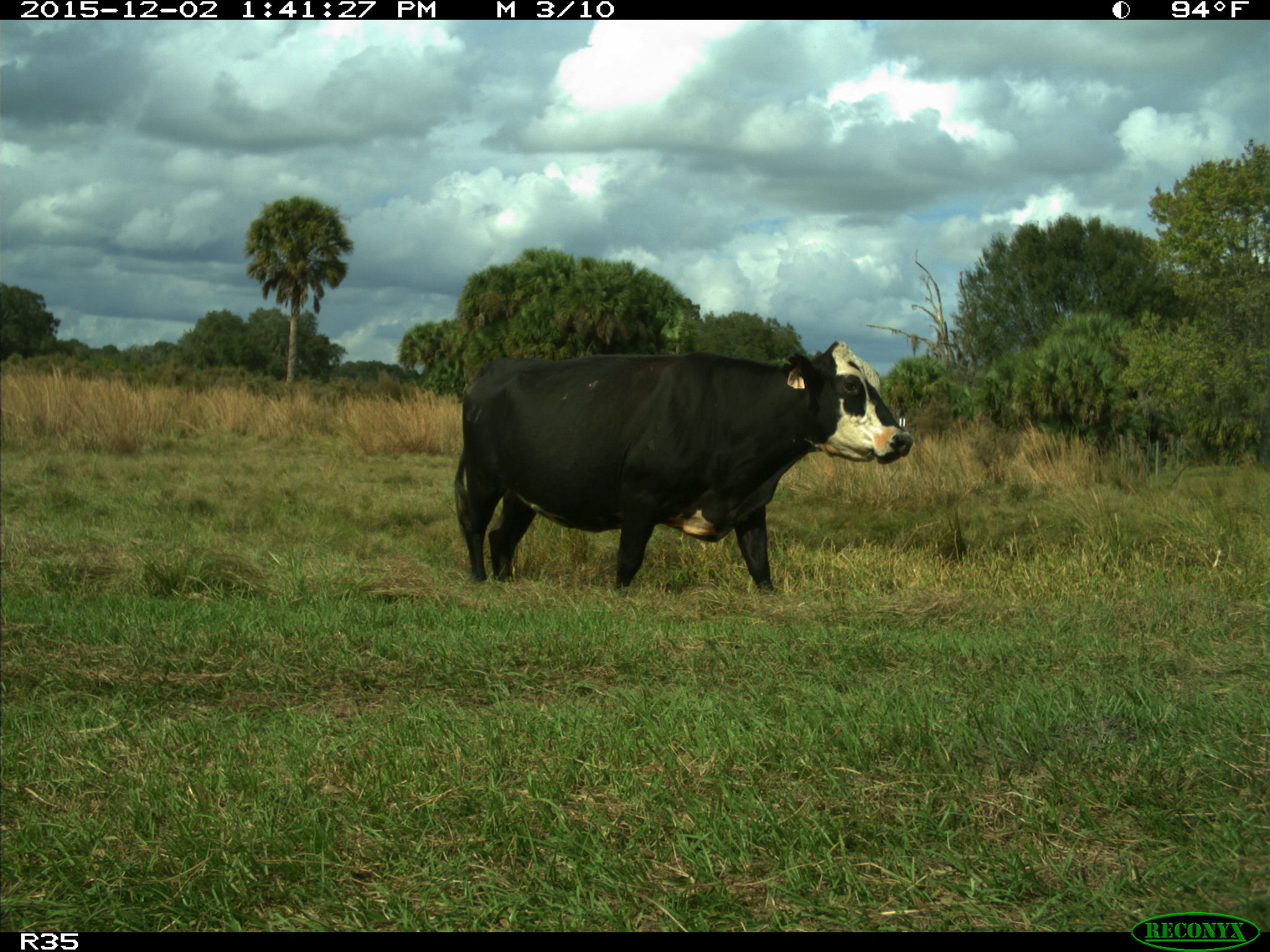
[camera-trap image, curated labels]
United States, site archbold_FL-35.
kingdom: Animalia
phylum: Chordata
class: Mammalia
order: Artiodactyla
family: Bovidae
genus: Bos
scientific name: Bos taurus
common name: domestic cow